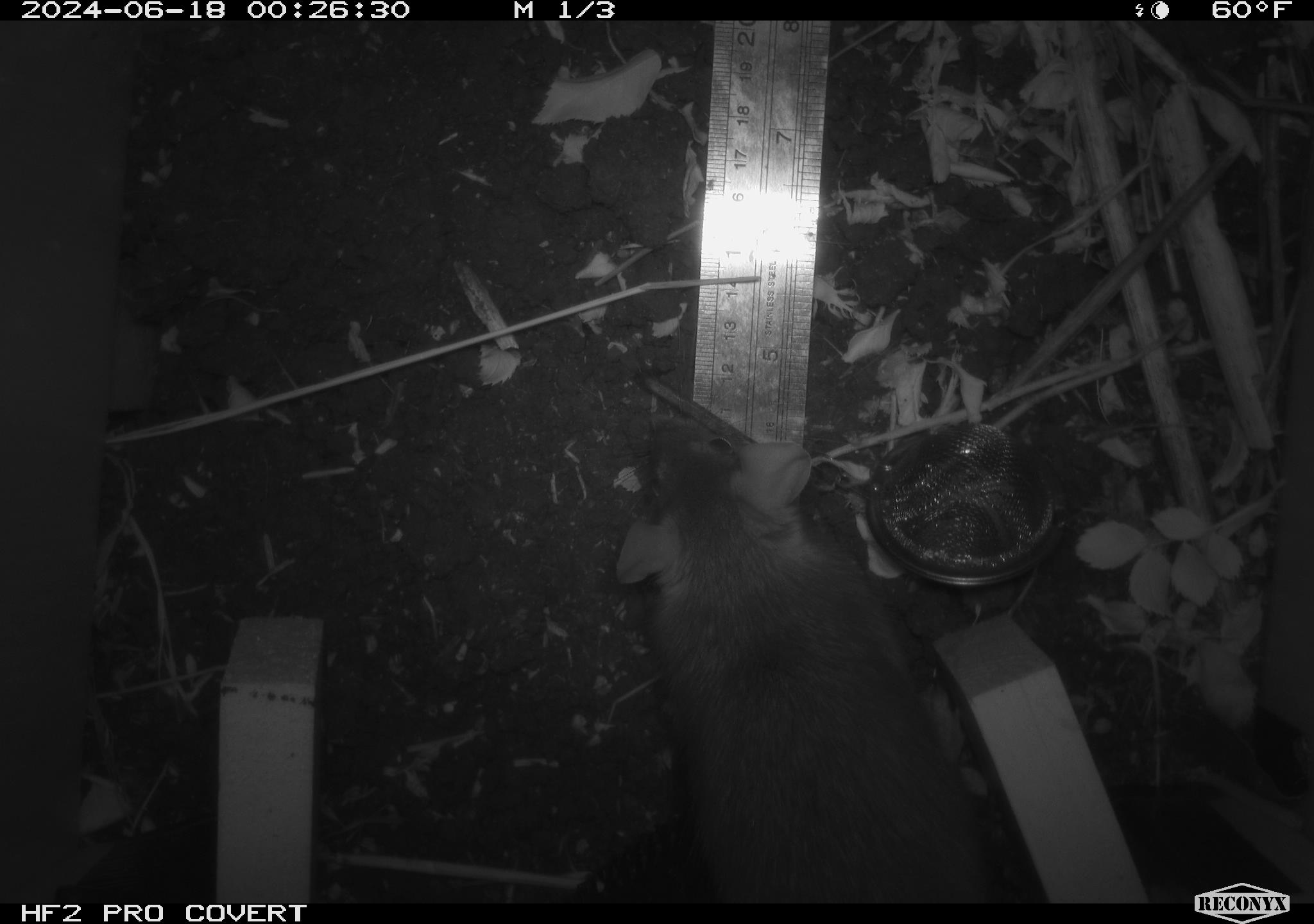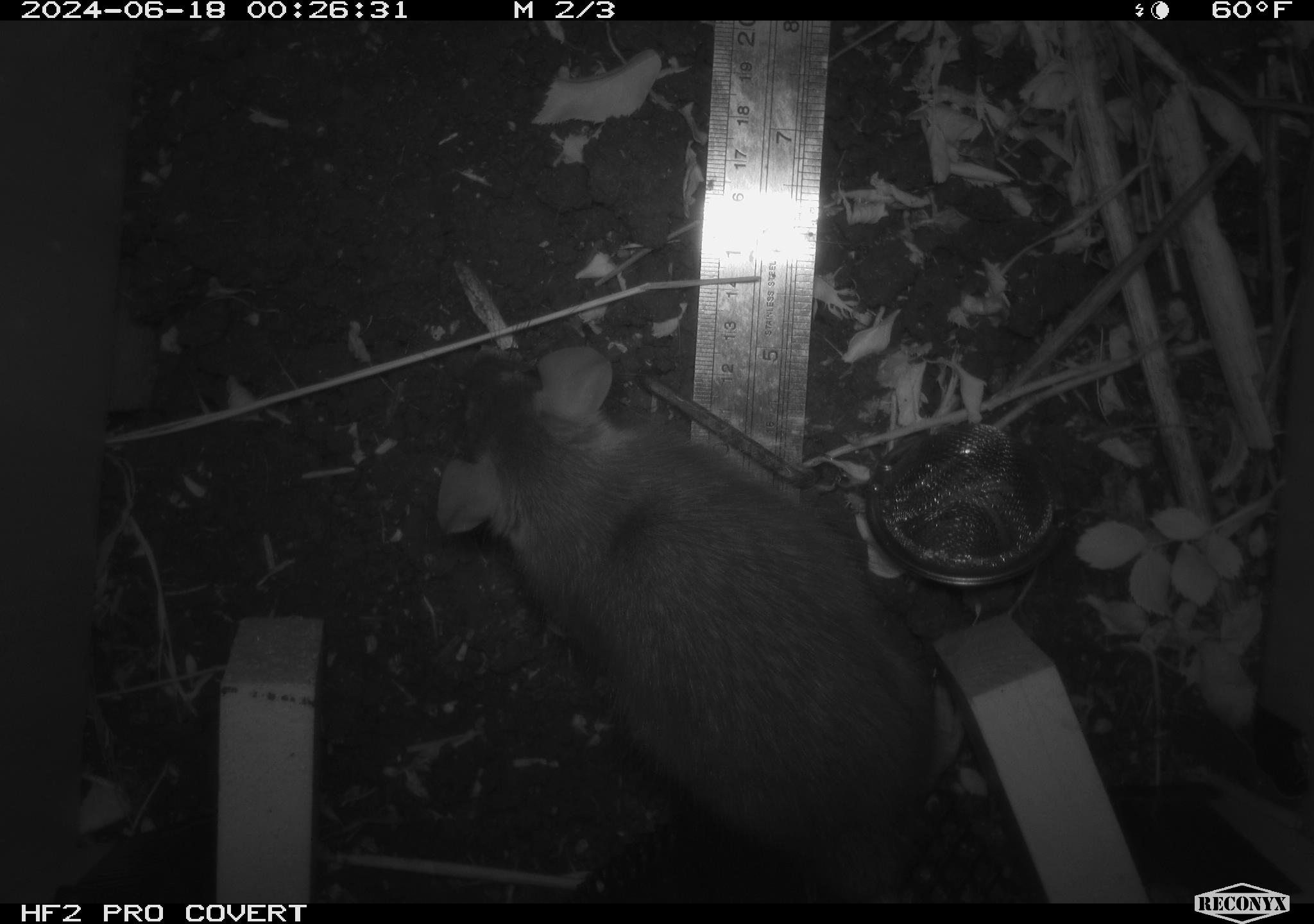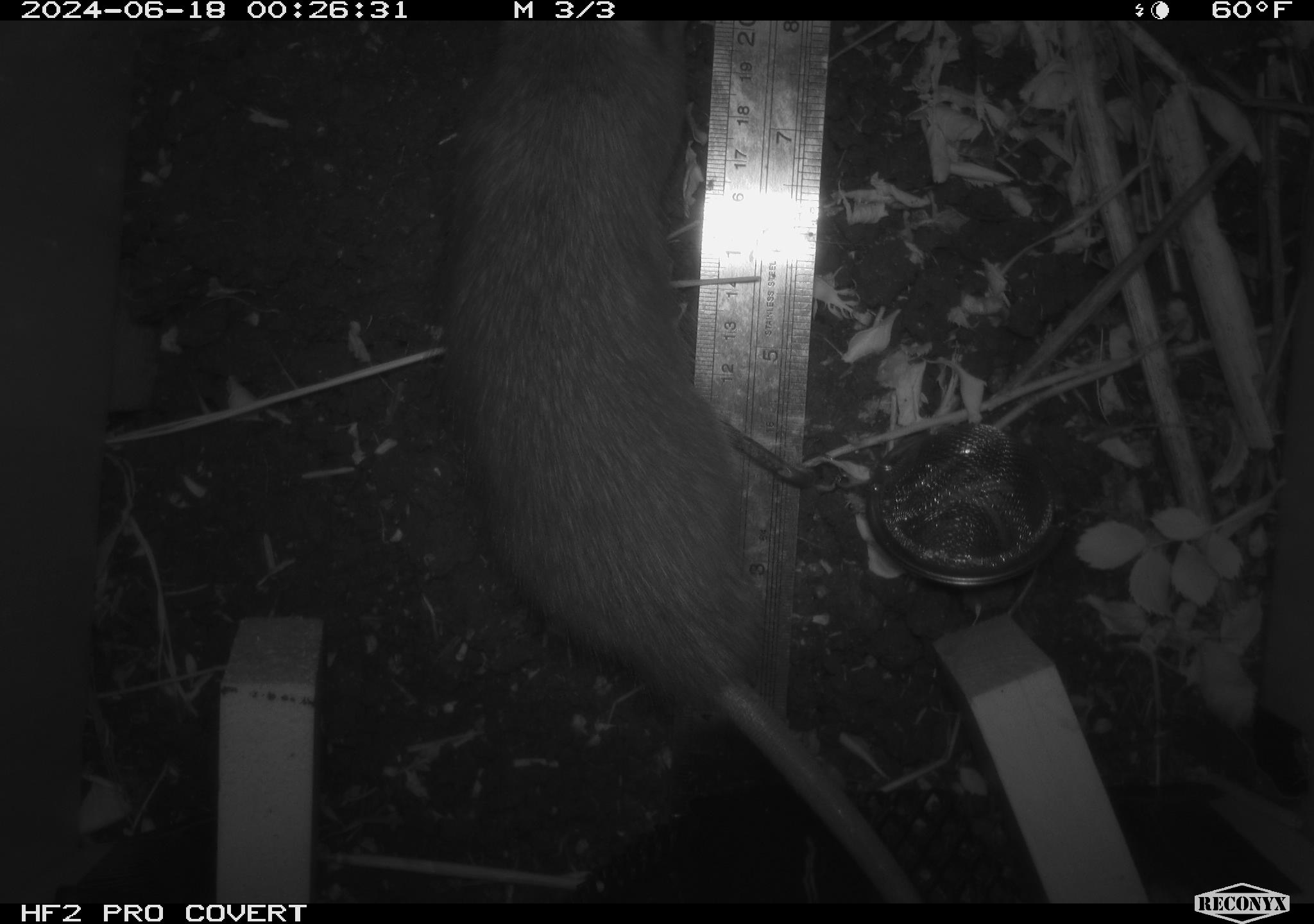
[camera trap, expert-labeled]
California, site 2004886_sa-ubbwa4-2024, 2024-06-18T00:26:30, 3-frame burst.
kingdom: Animalia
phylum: Chordata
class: Mammalia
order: Rodentia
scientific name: Rodentia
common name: woodrat or rat or mouse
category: woodrat or rat or mouse species